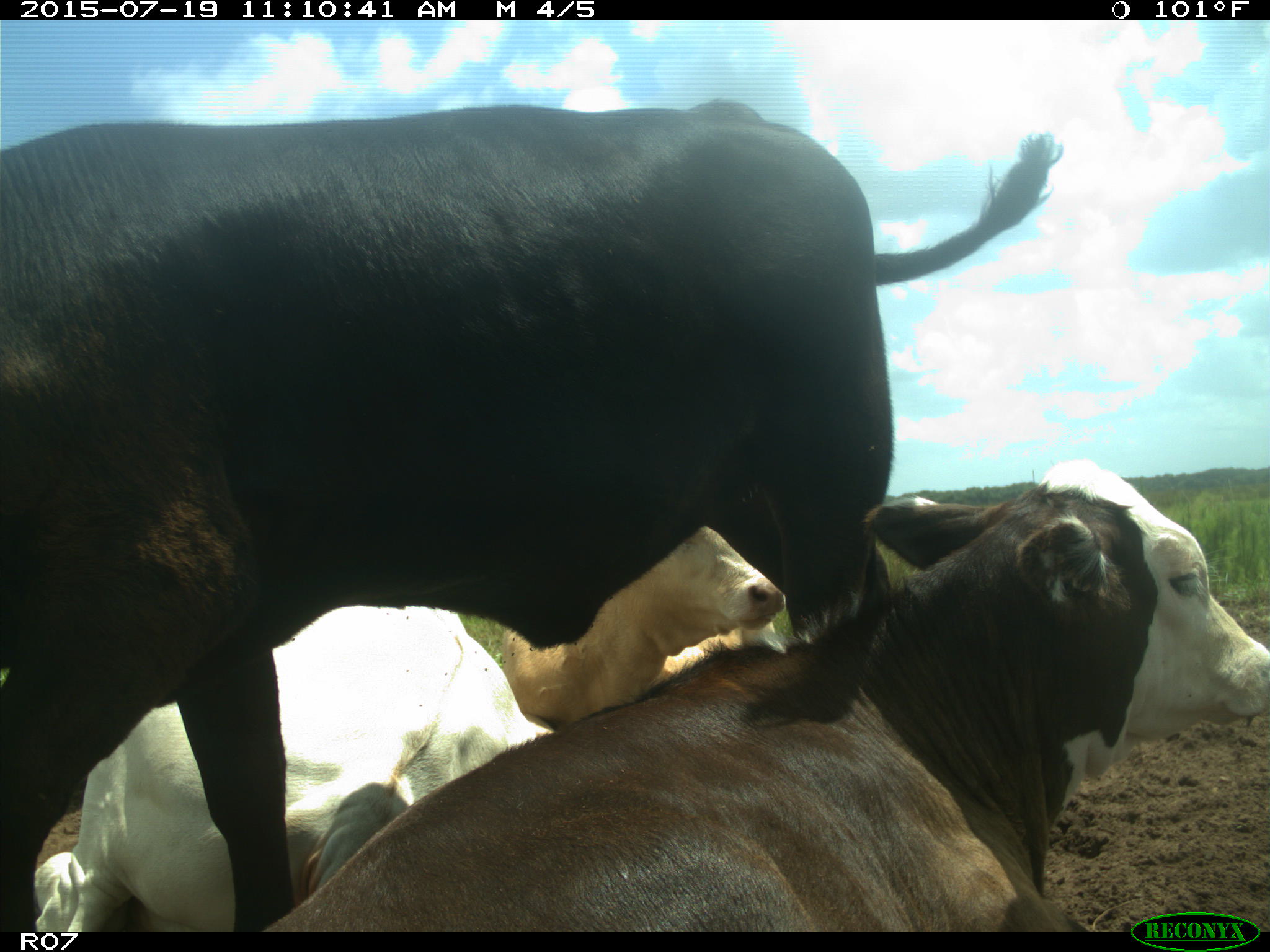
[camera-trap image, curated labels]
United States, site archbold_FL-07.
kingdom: Animalia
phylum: Chordata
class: Mammalia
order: Artiodactyla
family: Bovidae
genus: Bos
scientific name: Bos taurus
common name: domestic cow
Bos taurus (domestic cow).